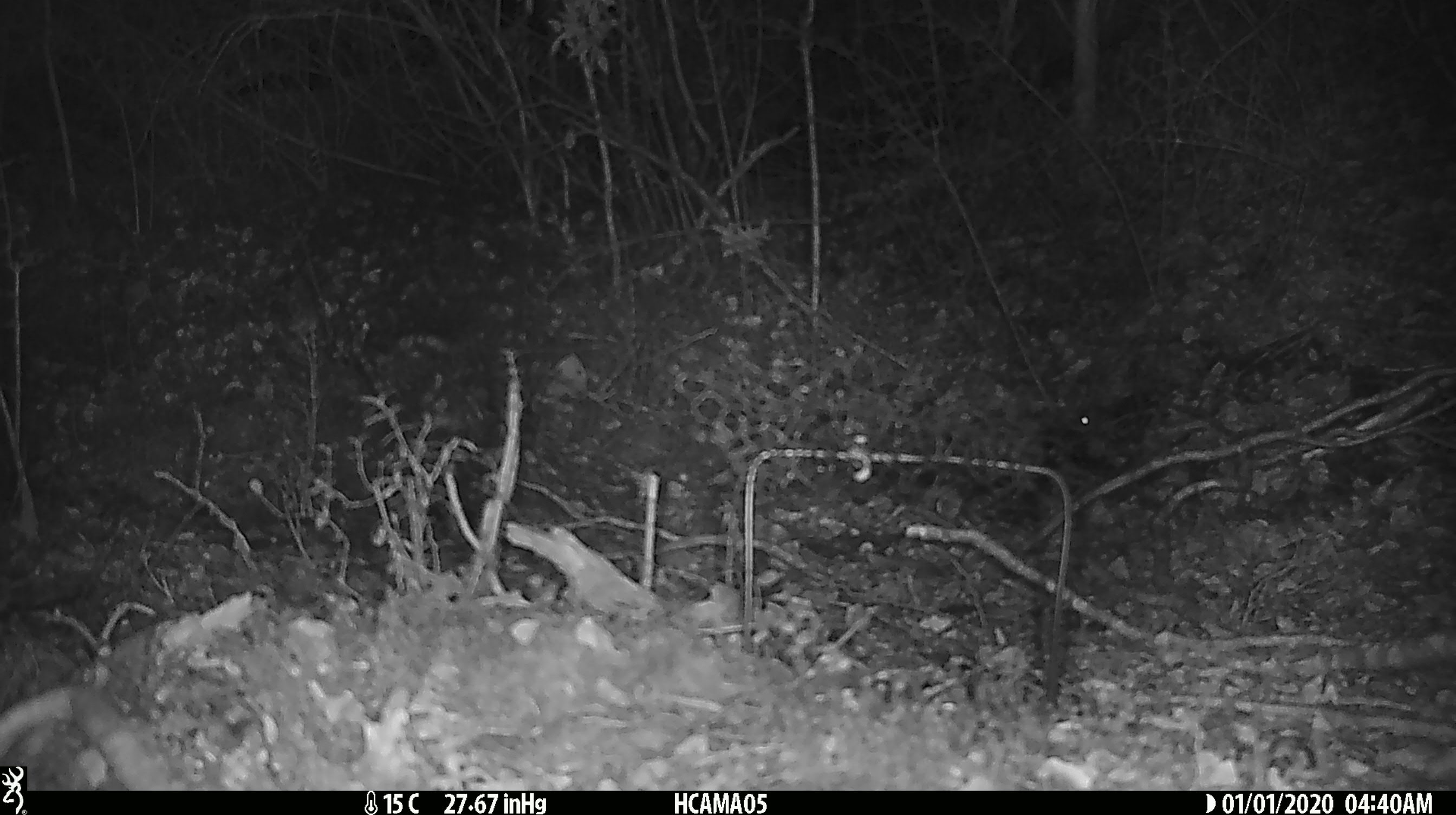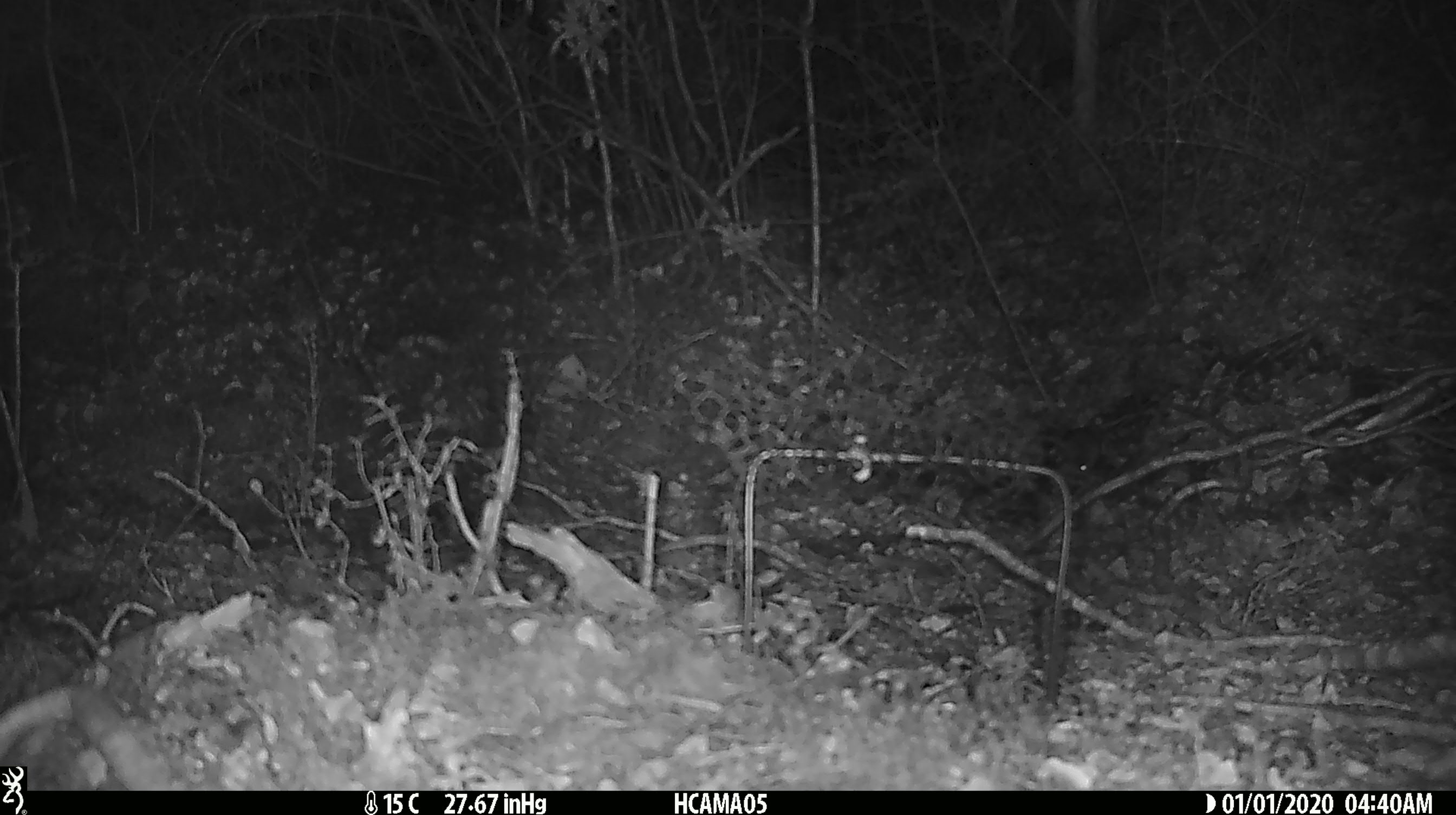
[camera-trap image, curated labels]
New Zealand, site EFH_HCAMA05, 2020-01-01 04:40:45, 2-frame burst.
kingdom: Animalia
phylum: Chordata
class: Mammalia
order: Rodentia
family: Muridae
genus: Mus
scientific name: Mus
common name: mouse